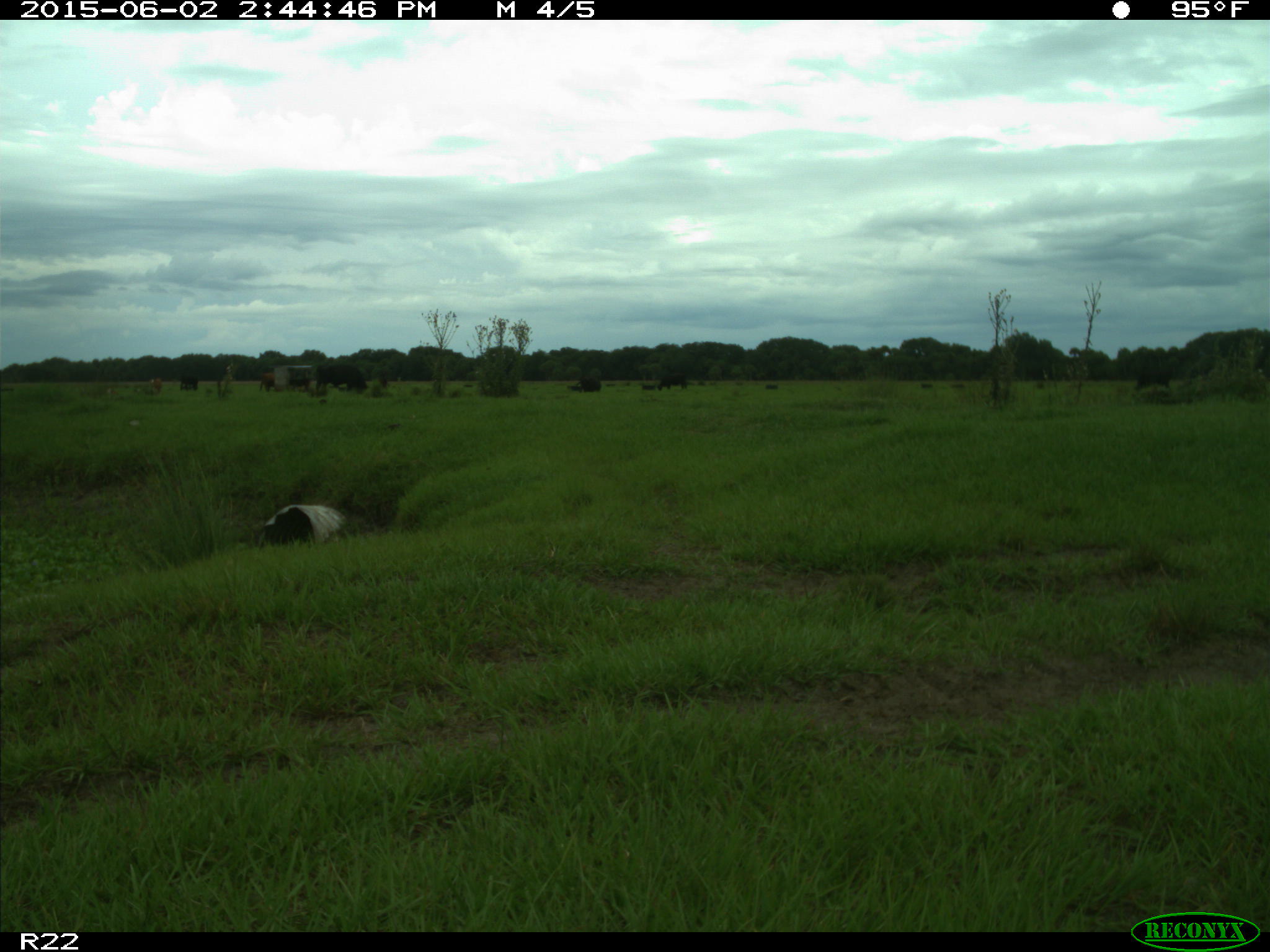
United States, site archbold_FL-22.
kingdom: Animalia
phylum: Chordata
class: Mammalia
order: Artiodactyla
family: Bovidae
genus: Bos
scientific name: Bos taurus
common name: domestic cow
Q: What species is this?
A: Bos taurus (domestic cow).